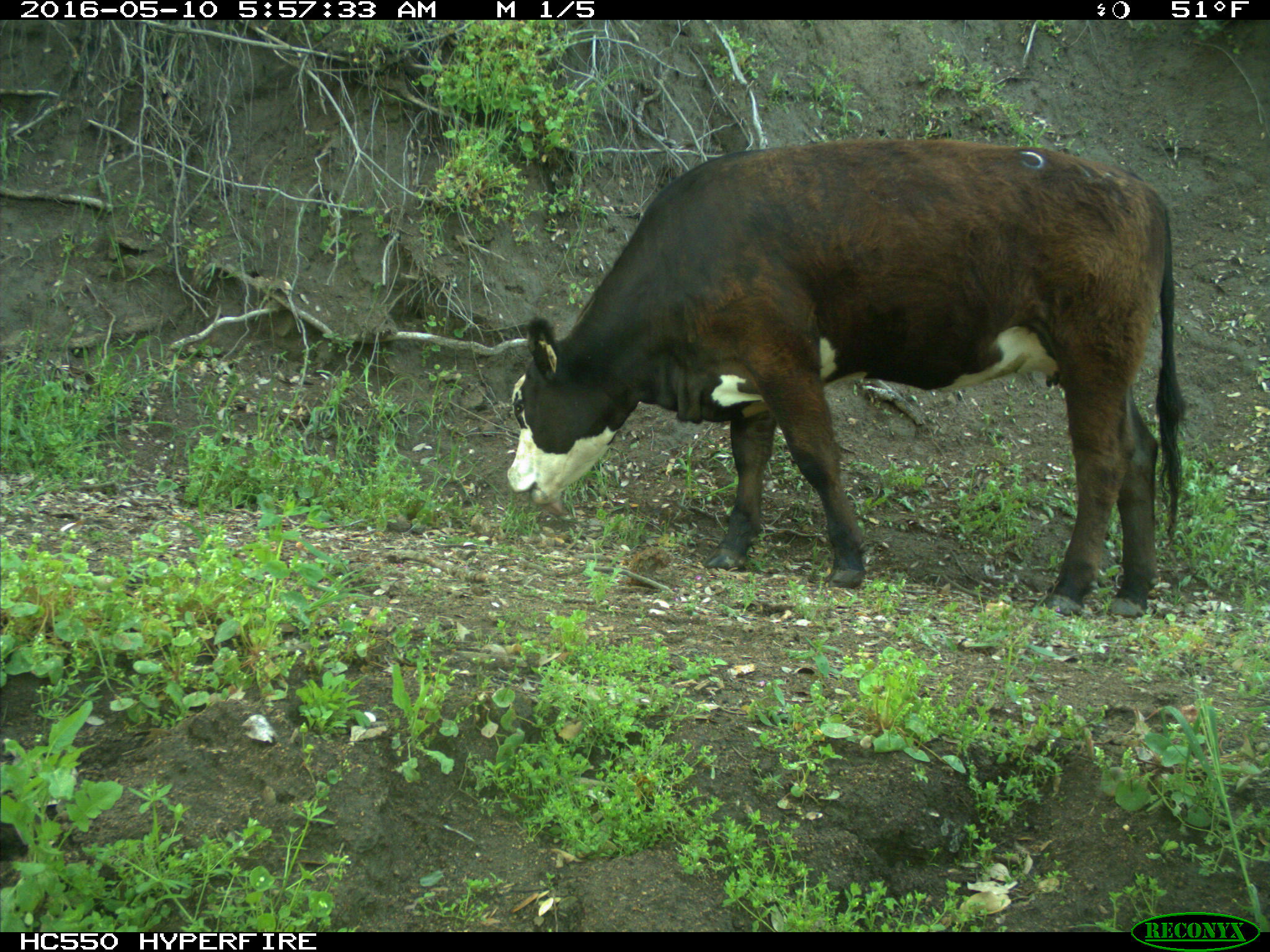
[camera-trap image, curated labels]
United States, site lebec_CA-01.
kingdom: Animalia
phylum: Chordata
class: Mammalia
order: Artiodactyla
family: Bovidae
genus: Bos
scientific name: Bos taurus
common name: domestic cow